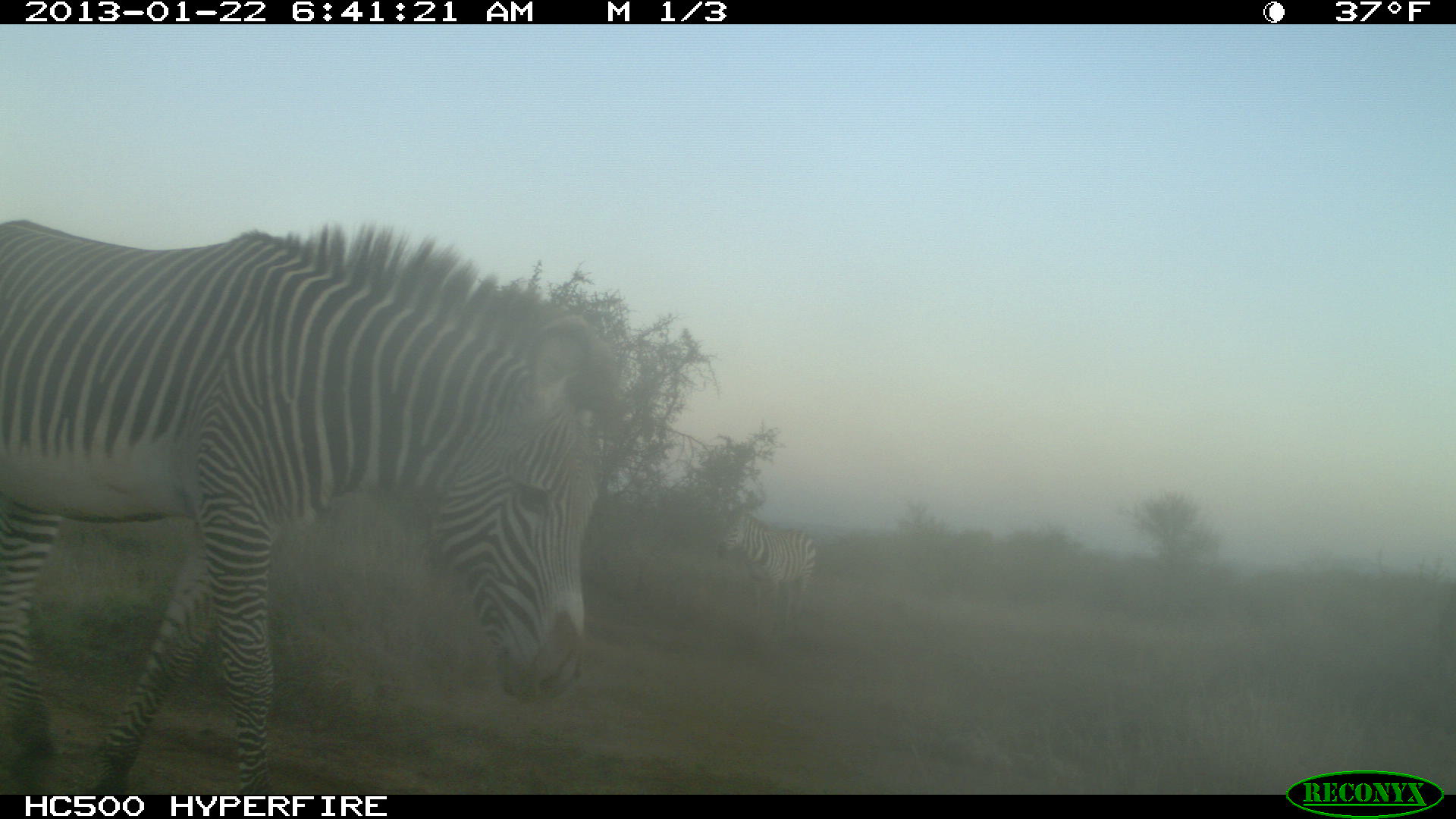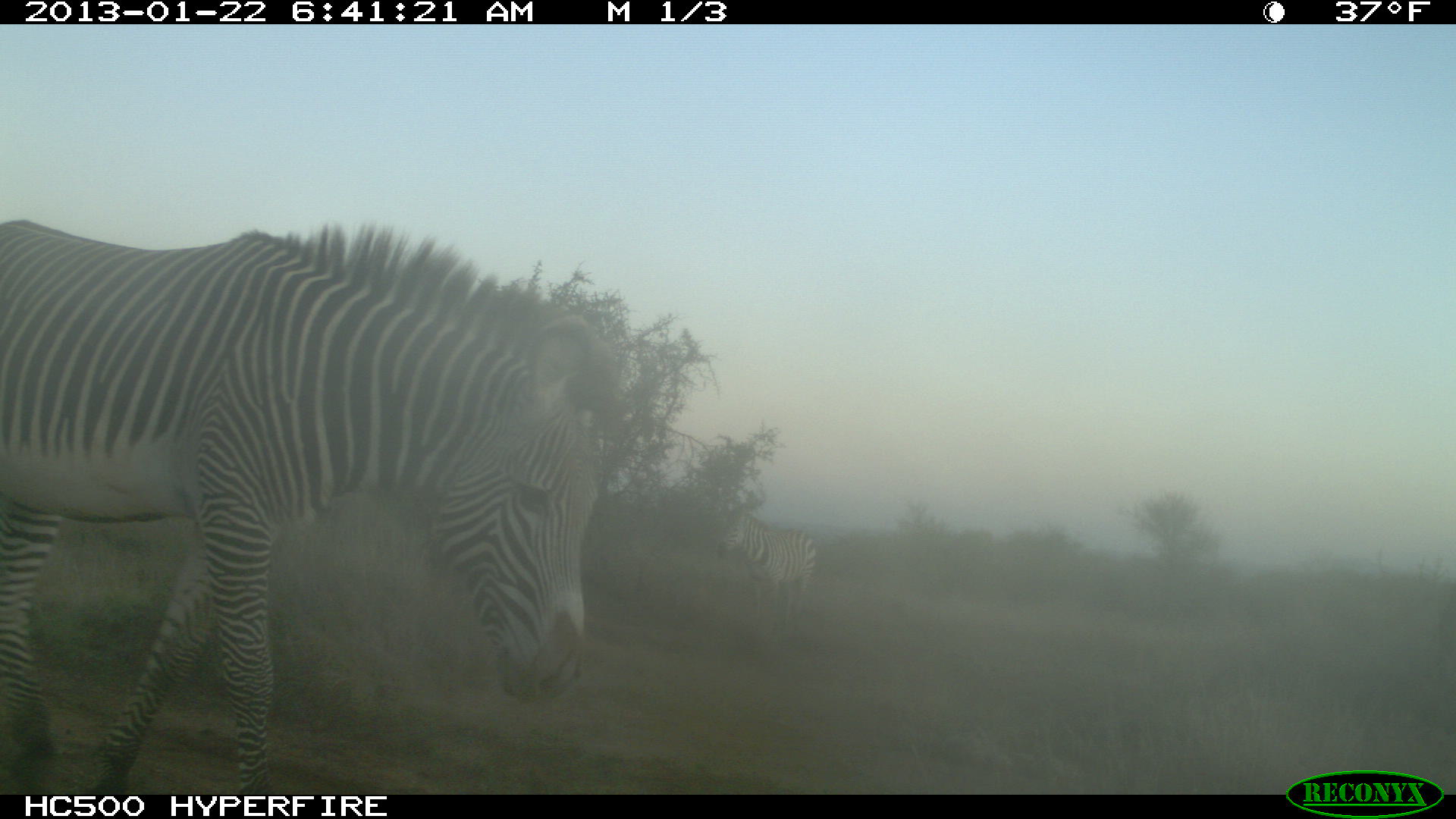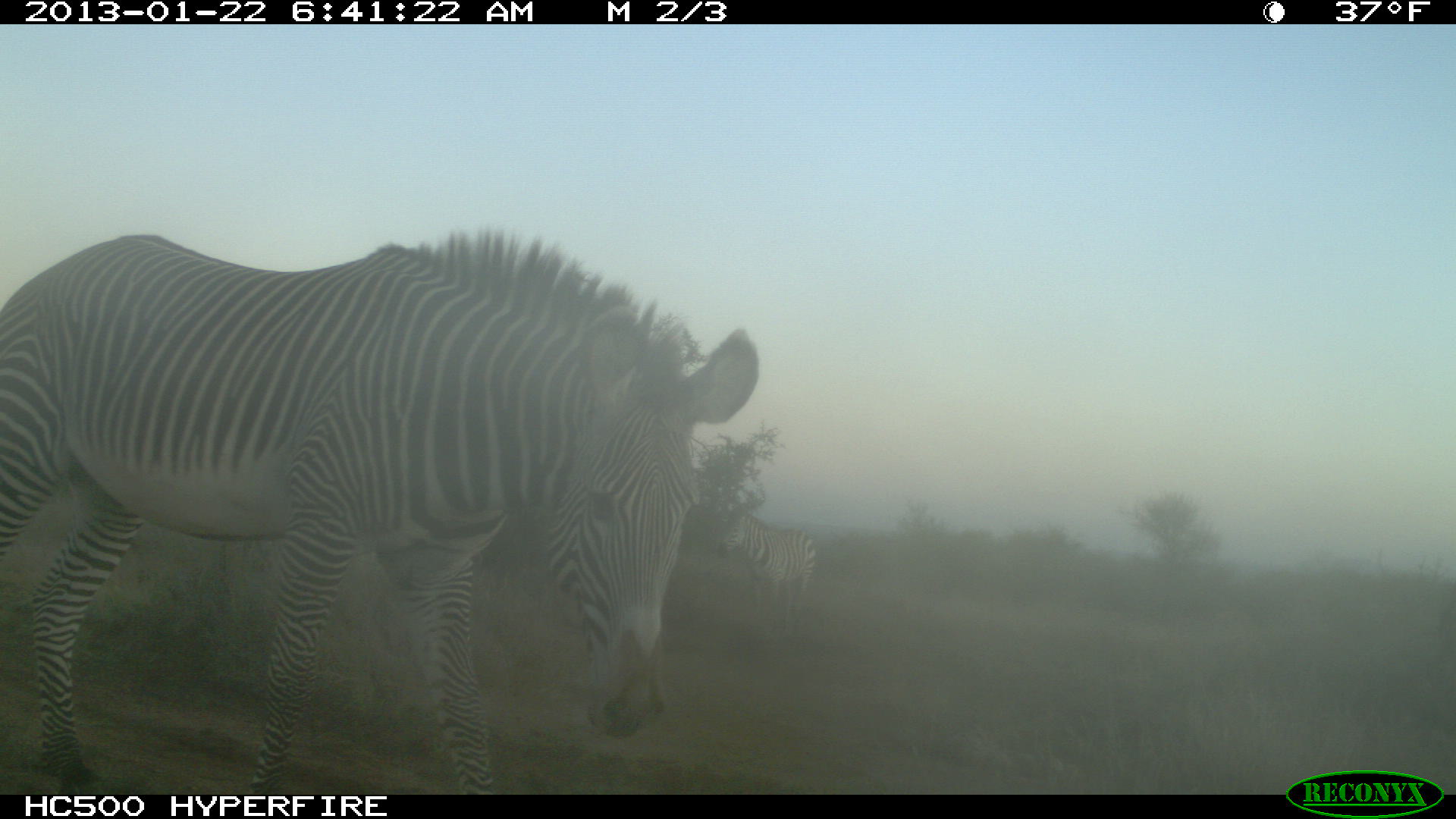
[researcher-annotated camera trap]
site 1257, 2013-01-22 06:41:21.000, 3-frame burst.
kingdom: Animalia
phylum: Chordata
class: Mammalia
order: Perissodactyla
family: Equidae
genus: Equus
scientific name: Equus quagga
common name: plains zebra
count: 1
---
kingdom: Animalia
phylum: Chordata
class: Mammalia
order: Perissodactyla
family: Equidae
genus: Equus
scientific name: Equus grevyi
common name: grévy's zebra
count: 1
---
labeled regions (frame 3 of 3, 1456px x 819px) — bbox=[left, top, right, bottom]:
equus grevyi: bbox=[0, 230, 759, 789]; bbox=[715, 505, 817, 634]